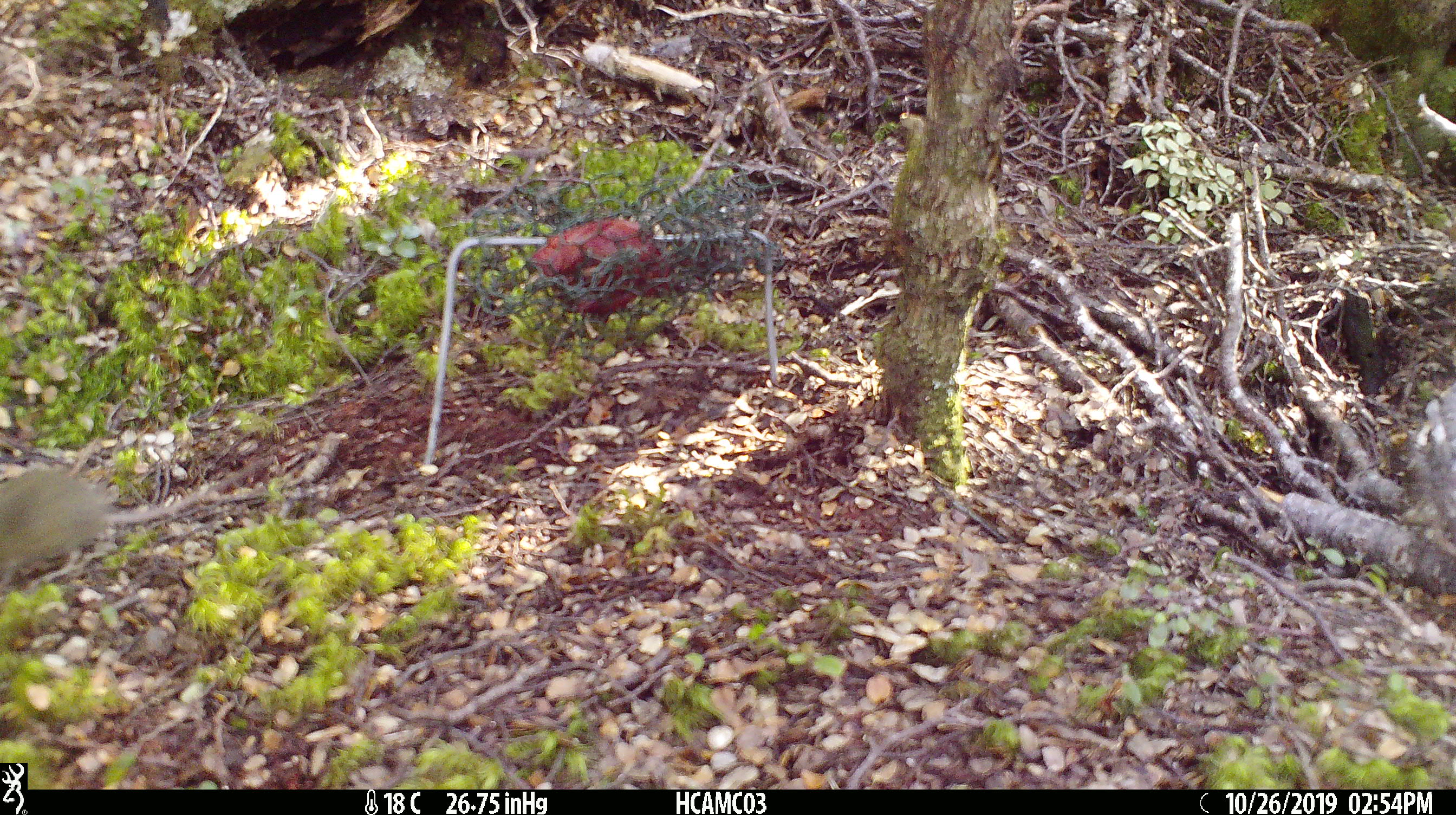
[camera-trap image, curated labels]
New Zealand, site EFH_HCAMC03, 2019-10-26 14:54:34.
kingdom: Animalia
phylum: Chordata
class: Mammalia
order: Rodentia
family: Muridae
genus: Mus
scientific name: Mus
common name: mouse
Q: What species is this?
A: Mouse (Mus).